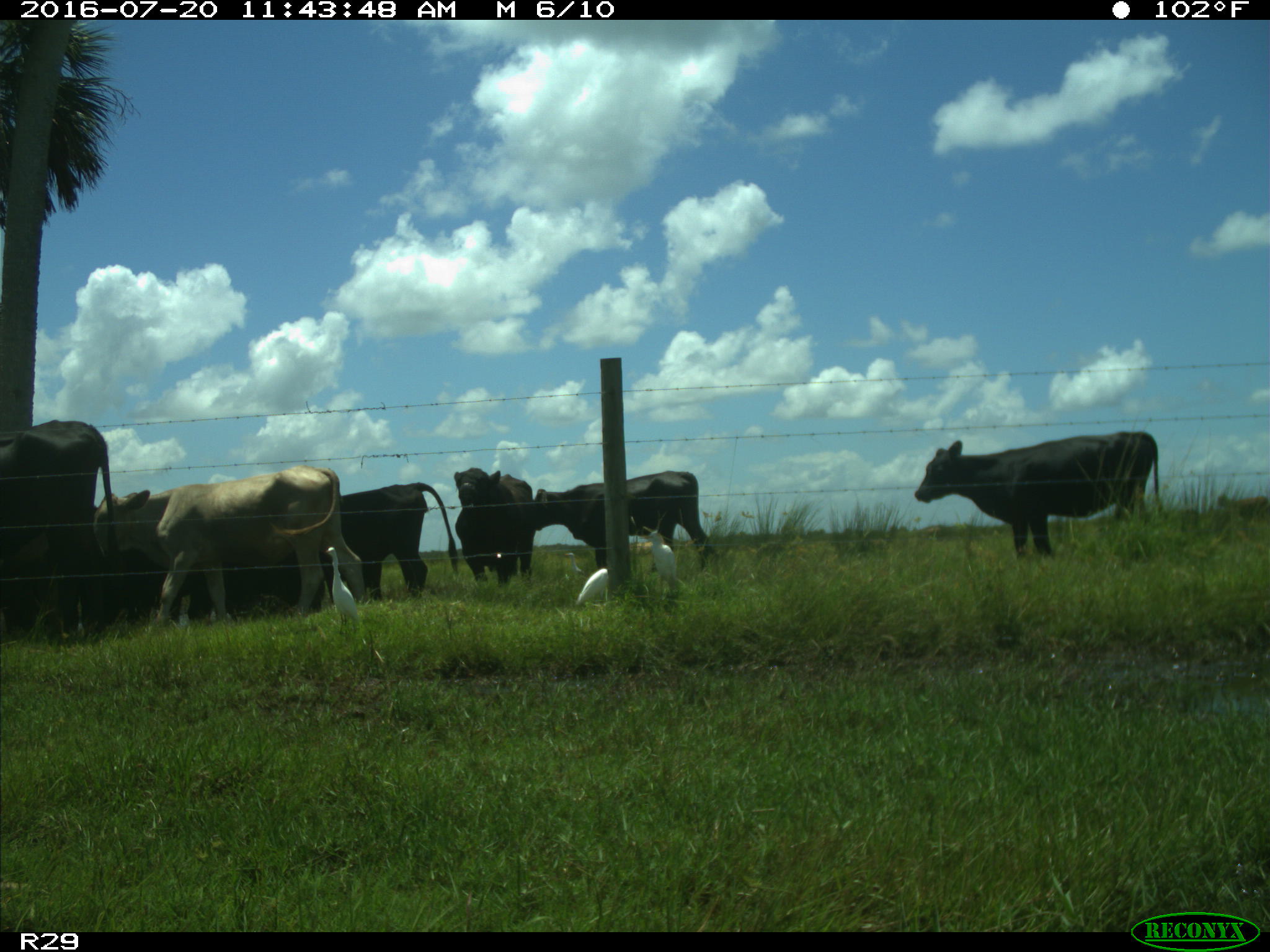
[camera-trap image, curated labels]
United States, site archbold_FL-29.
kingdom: Animalia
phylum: Chordata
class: Mammalia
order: Artiodactyla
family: Bovidae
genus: Bos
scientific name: Bos taurus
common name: domestic cow